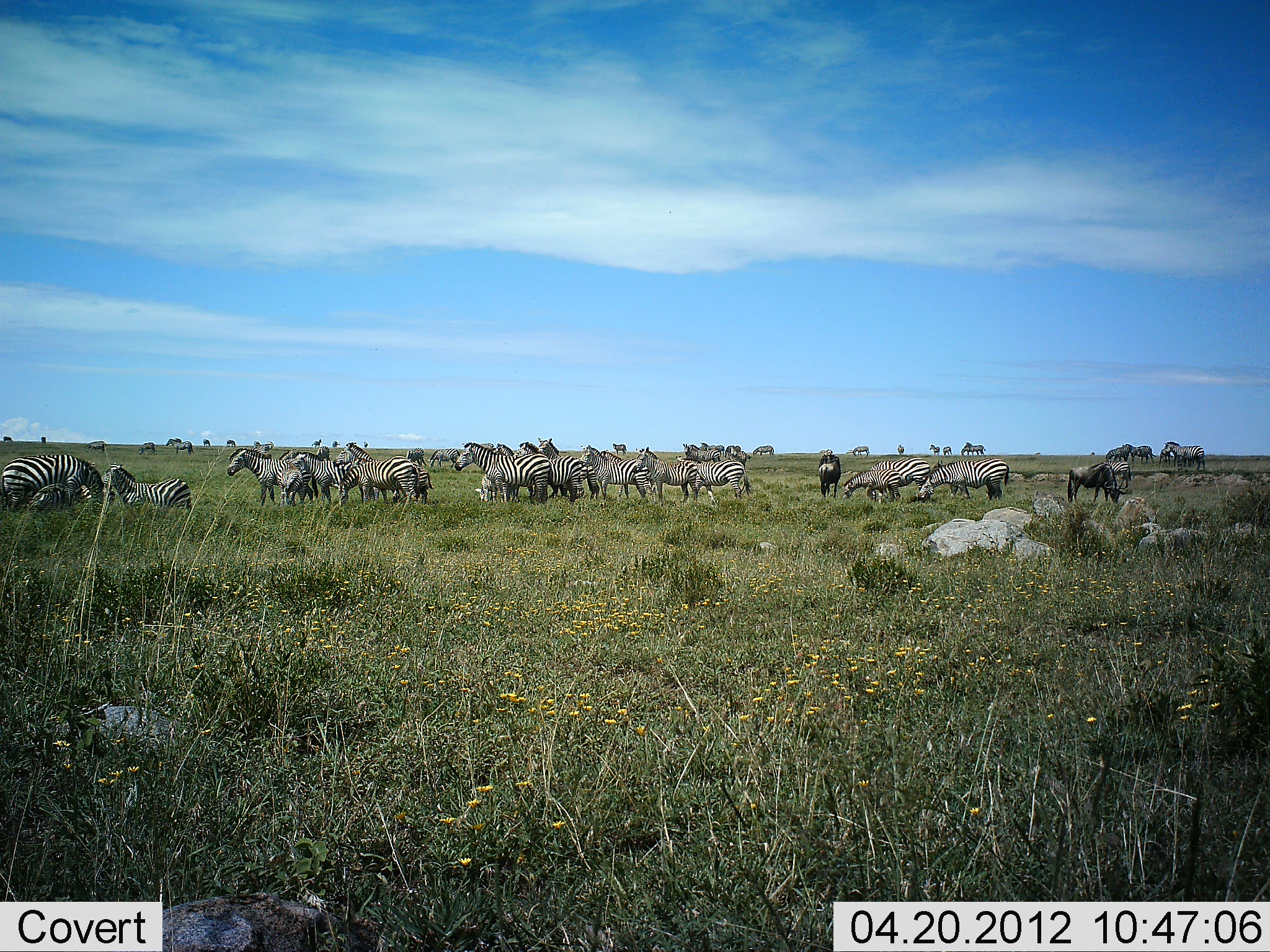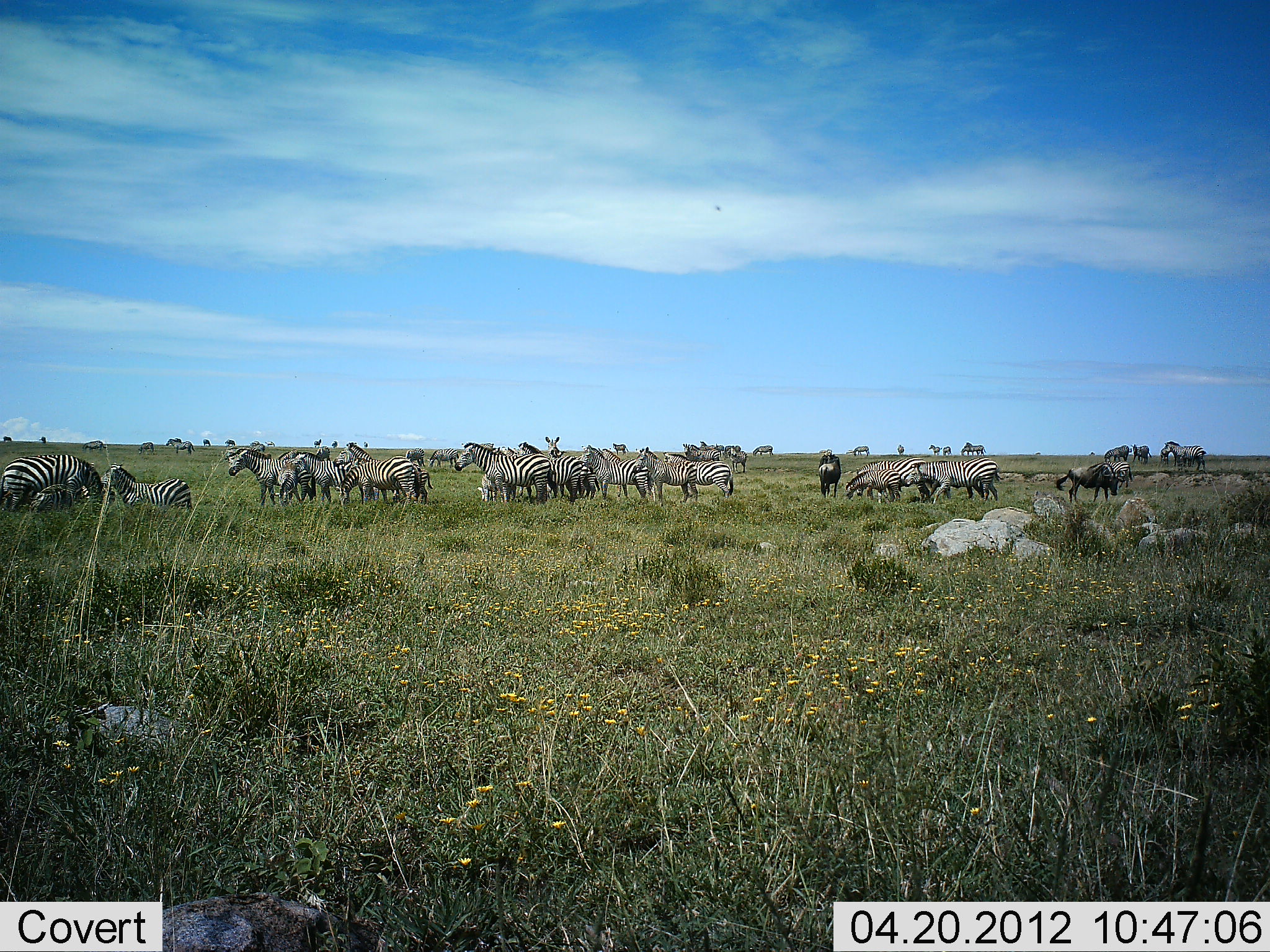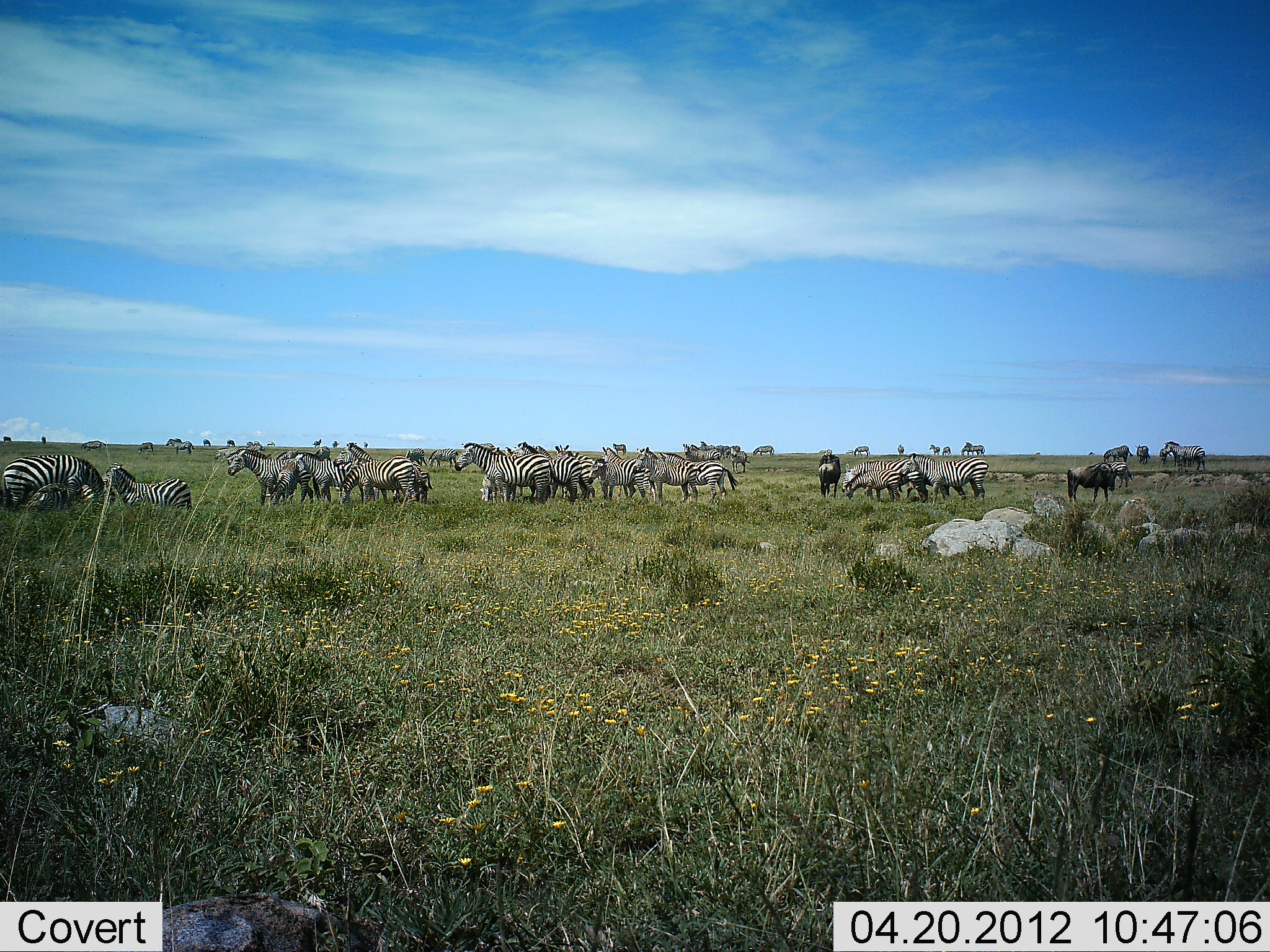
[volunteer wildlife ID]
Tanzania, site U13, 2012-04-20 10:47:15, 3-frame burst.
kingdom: Animalia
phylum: Chordata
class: Mammalia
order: Artiodactyla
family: Bovidae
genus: Connochaetes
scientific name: Connochaetes taurinus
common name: blue wildebeest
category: wildebeest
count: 2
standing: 83%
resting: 8%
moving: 0%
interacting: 0%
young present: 0%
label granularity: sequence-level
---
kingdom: Animalia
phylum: Chordata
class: Mammalia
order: Perissodactyla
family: Equidae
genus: Equus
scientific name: Equus quagga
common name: plains zebra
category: zebra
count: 11-50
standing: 82%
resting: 6%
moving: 47%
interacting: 0%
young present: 24%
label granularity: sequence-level